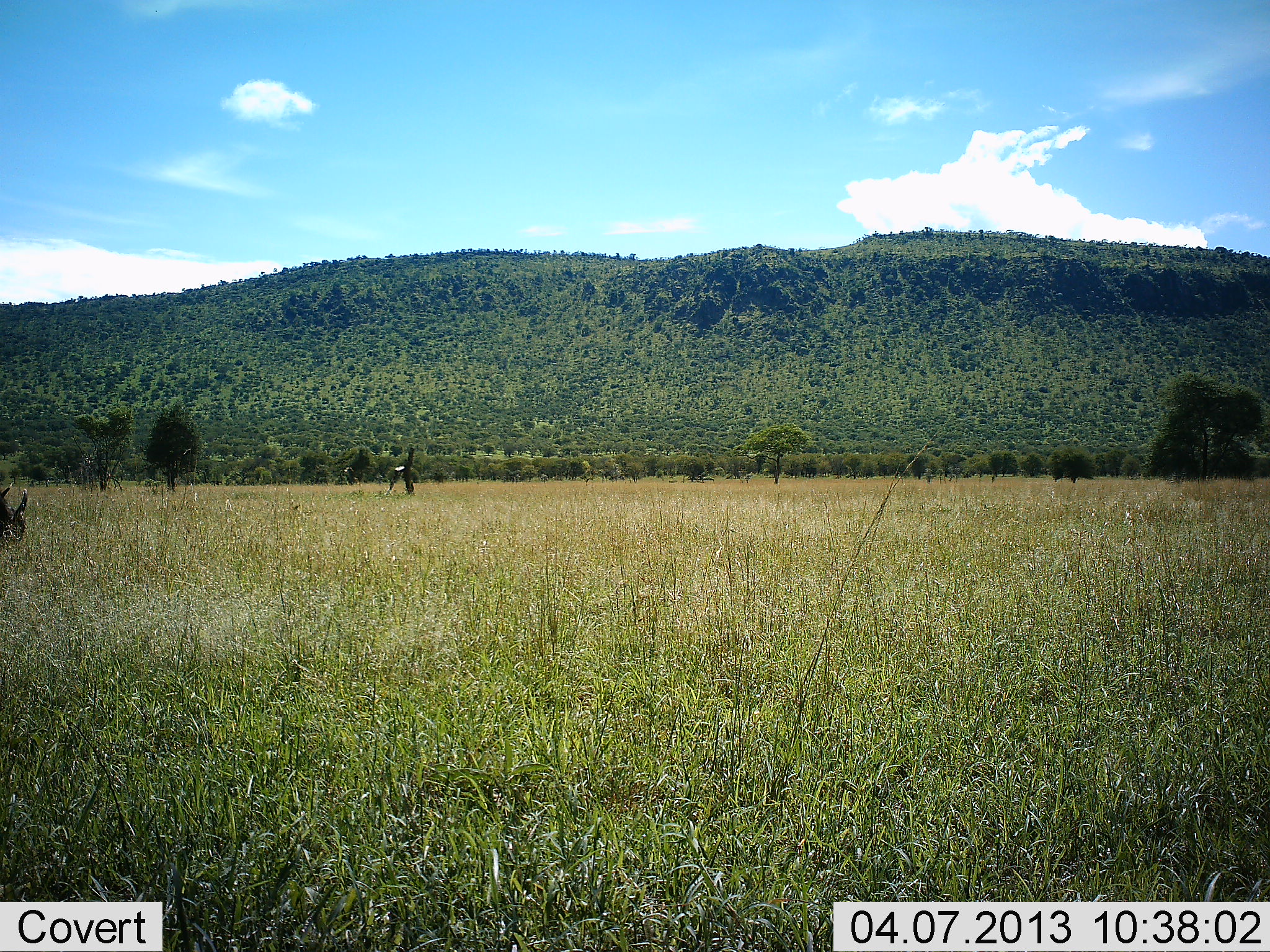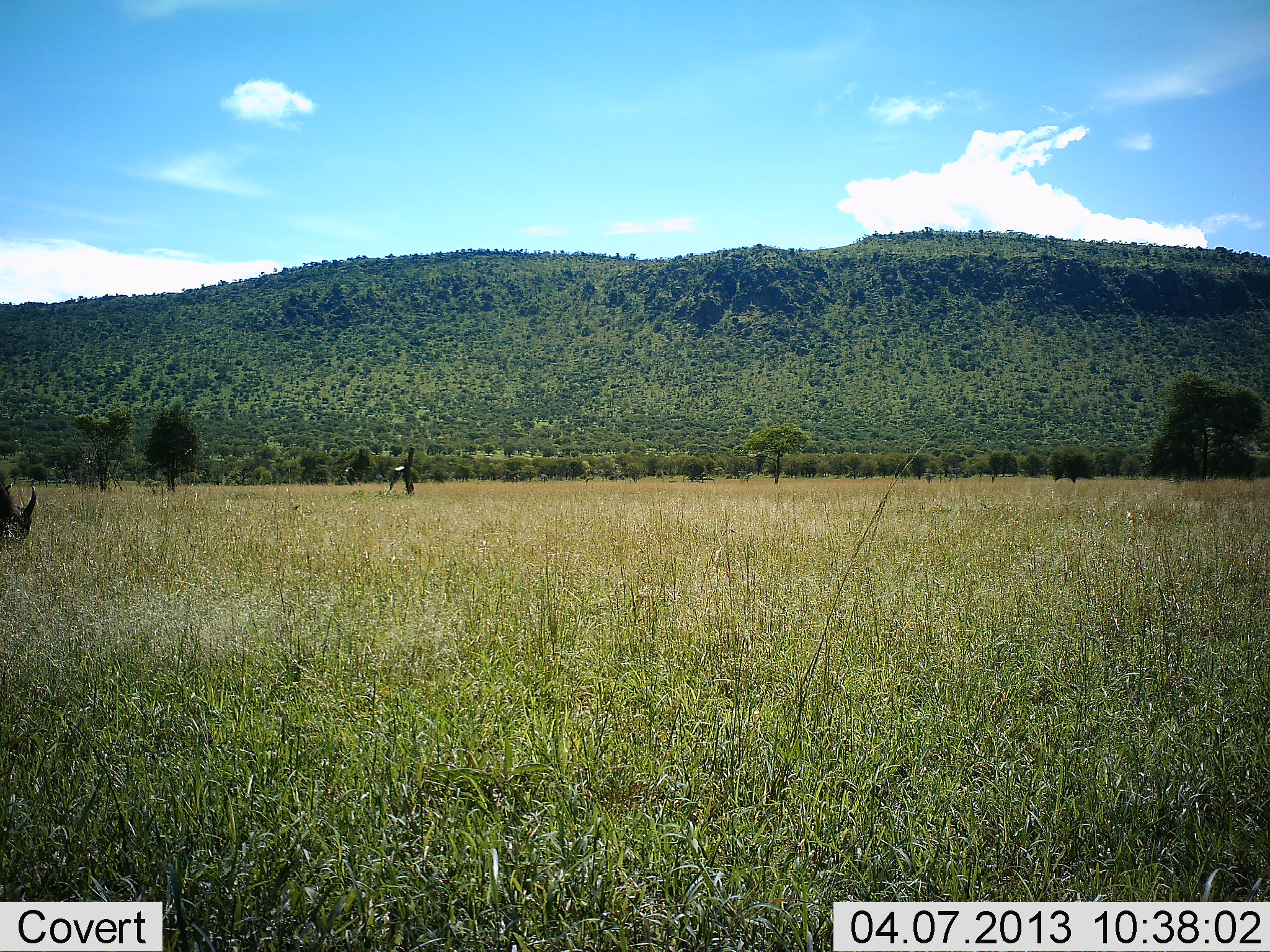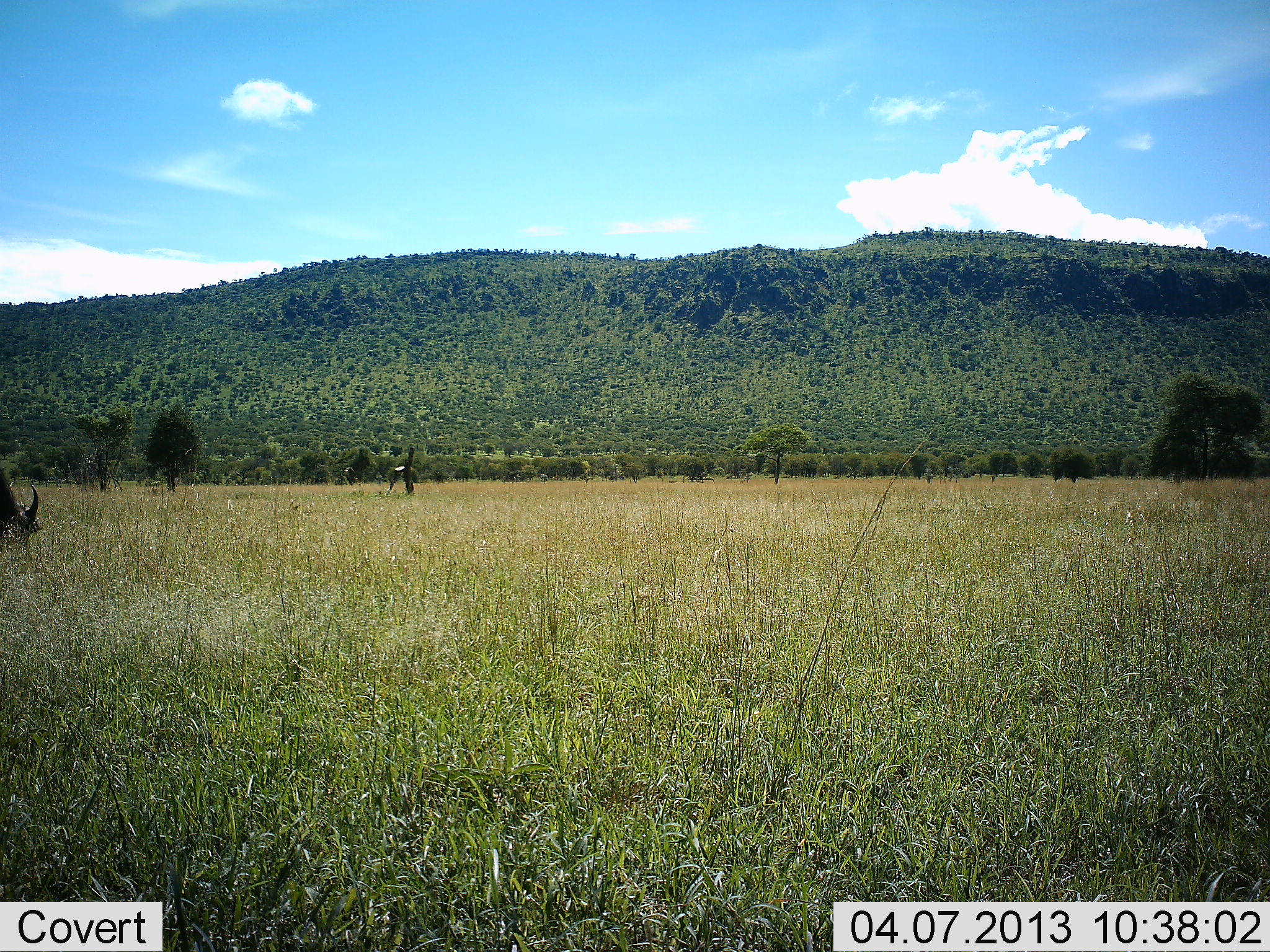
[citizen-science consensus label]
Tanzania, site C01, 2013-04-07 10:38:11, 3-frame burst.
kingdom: Animalia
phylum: Chordata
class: Mammalia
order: Artiodactyla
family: Bovidae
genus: Connochaetes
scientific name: Connochaetes taurinus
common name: blue wildebeest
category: wildebeest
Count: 1.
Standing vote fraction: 0%.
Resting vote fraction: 0%.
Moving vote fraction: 0%.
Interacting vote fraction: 0%.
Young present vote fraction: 0%.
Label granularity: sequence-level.